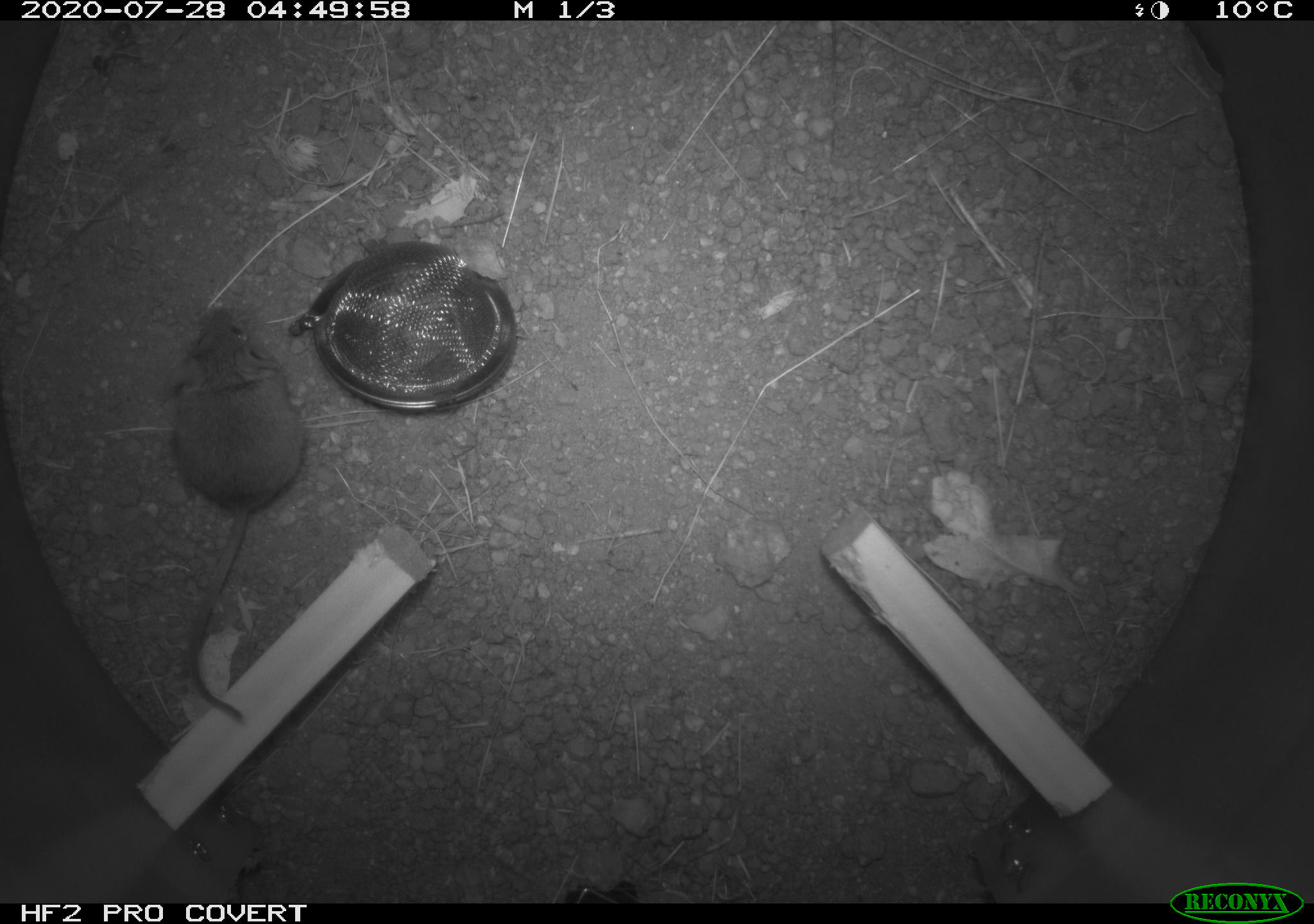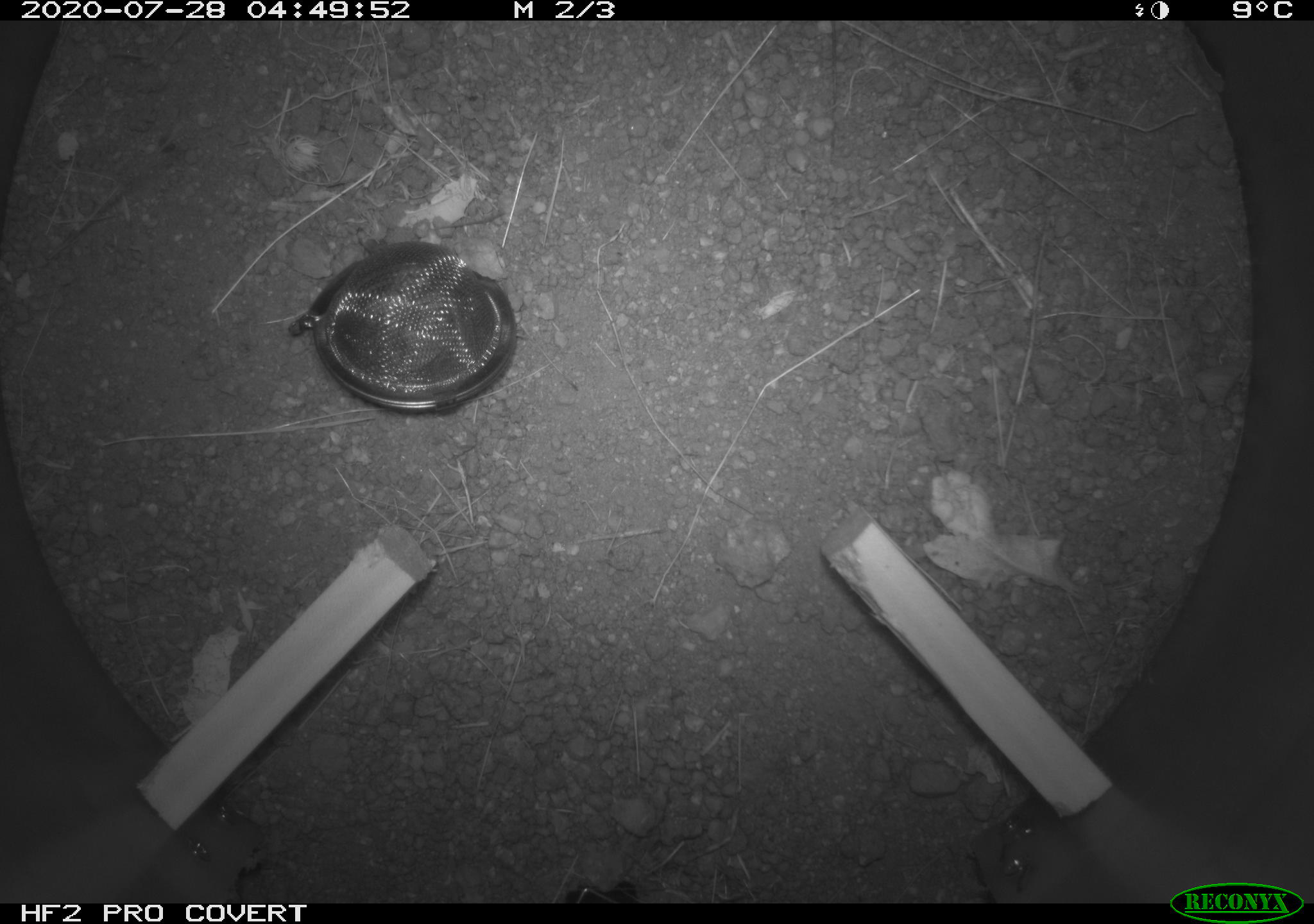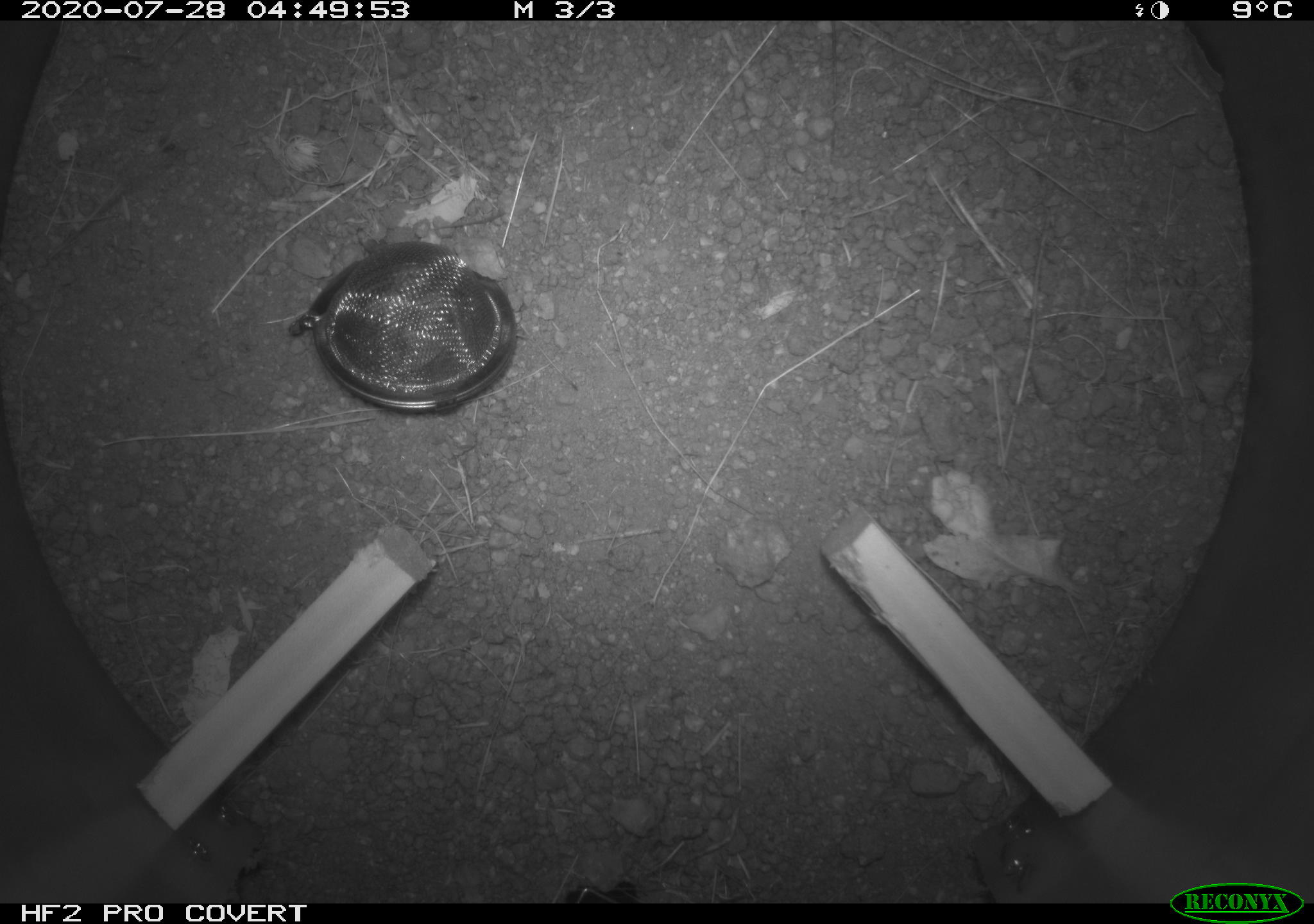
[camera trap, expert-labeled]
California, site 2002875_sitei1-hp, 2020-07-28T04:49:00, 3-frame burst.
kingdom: Animalia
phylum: Chordata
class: Mammalia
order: Rodentia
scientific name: Rodentia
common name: rodent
Rodent (Rodentia).